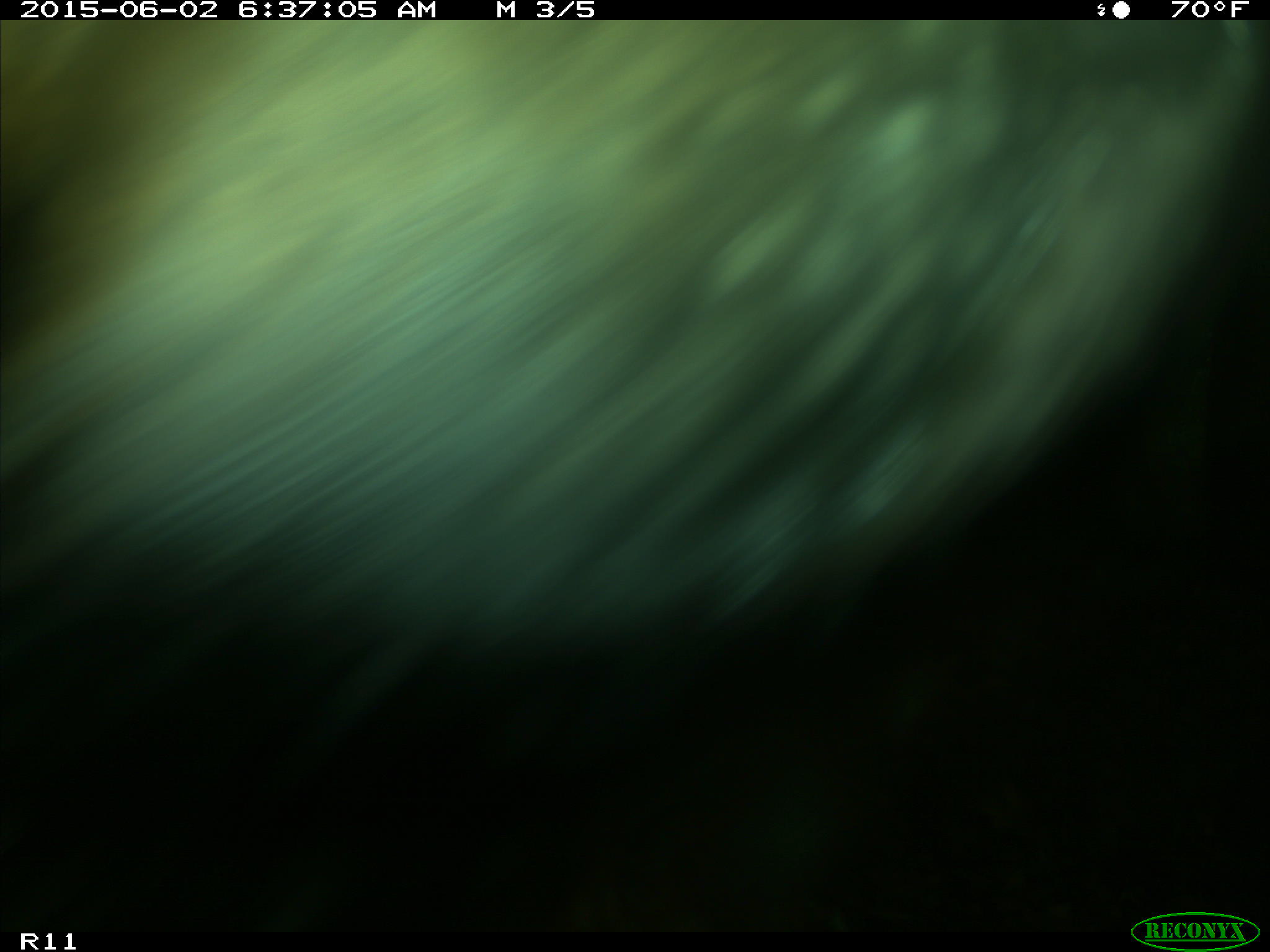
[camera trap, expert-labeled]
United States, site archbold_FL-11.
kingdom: Animalia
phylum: Chordata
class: Mammalia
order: Artiodactyla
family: Bovidae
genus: Bos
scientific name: Bos taurus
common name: domestic cow